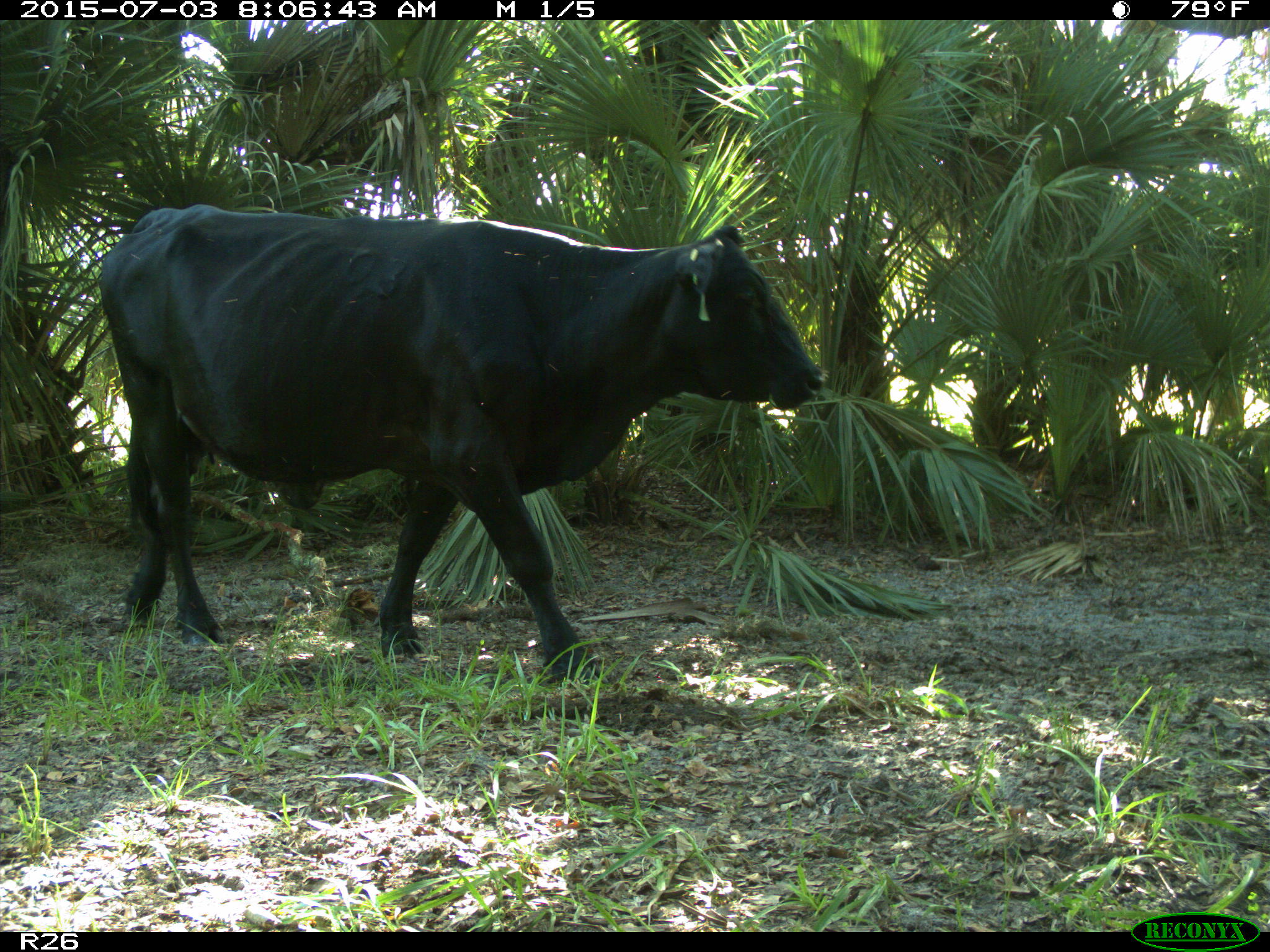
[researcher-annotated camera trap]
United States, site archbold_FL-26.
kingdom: Animalia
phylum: Chordata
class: Mammalia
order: Artiodactyla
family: Bovidae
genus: Bos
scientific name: Bos taurus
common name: domestic cow